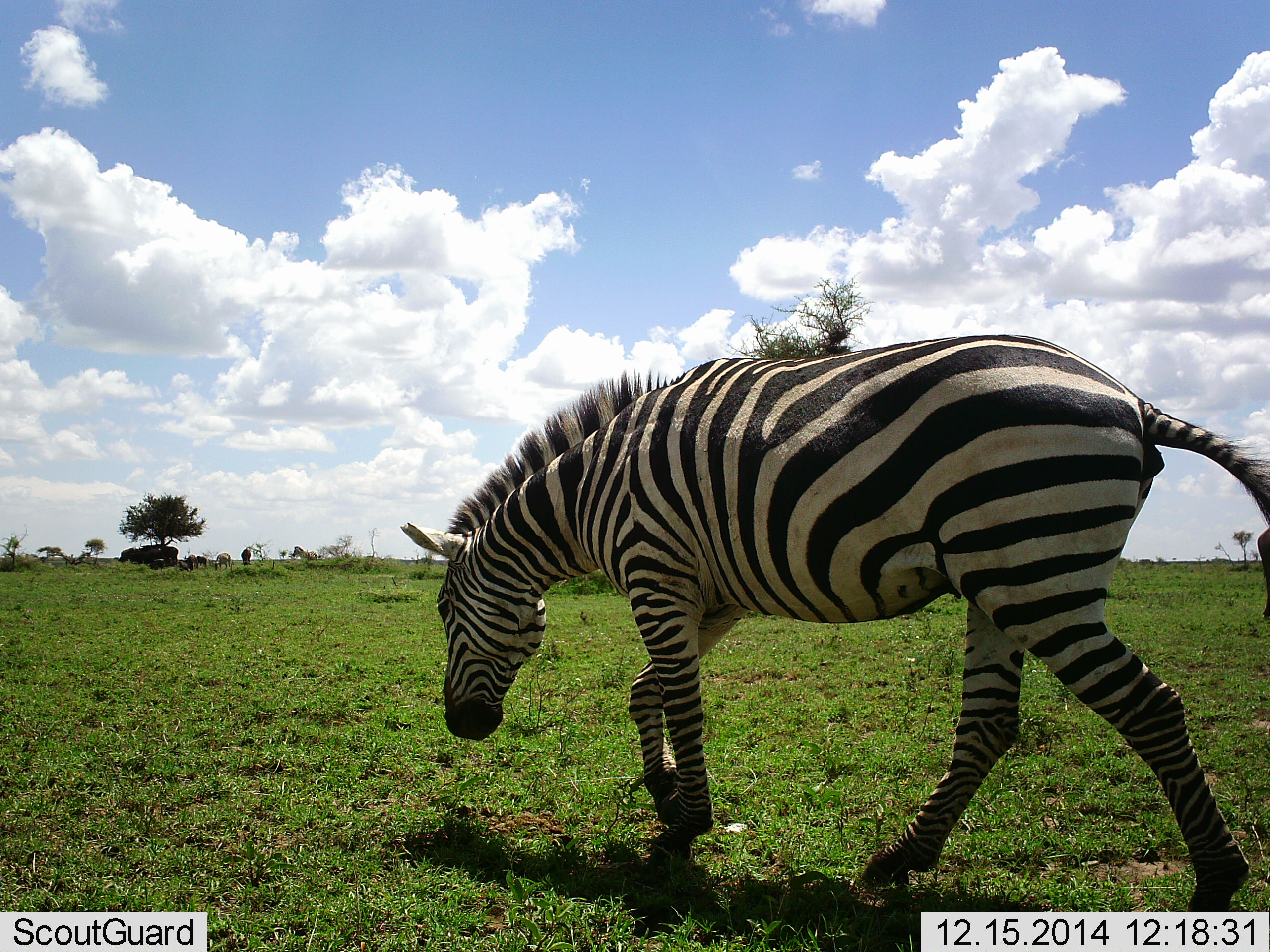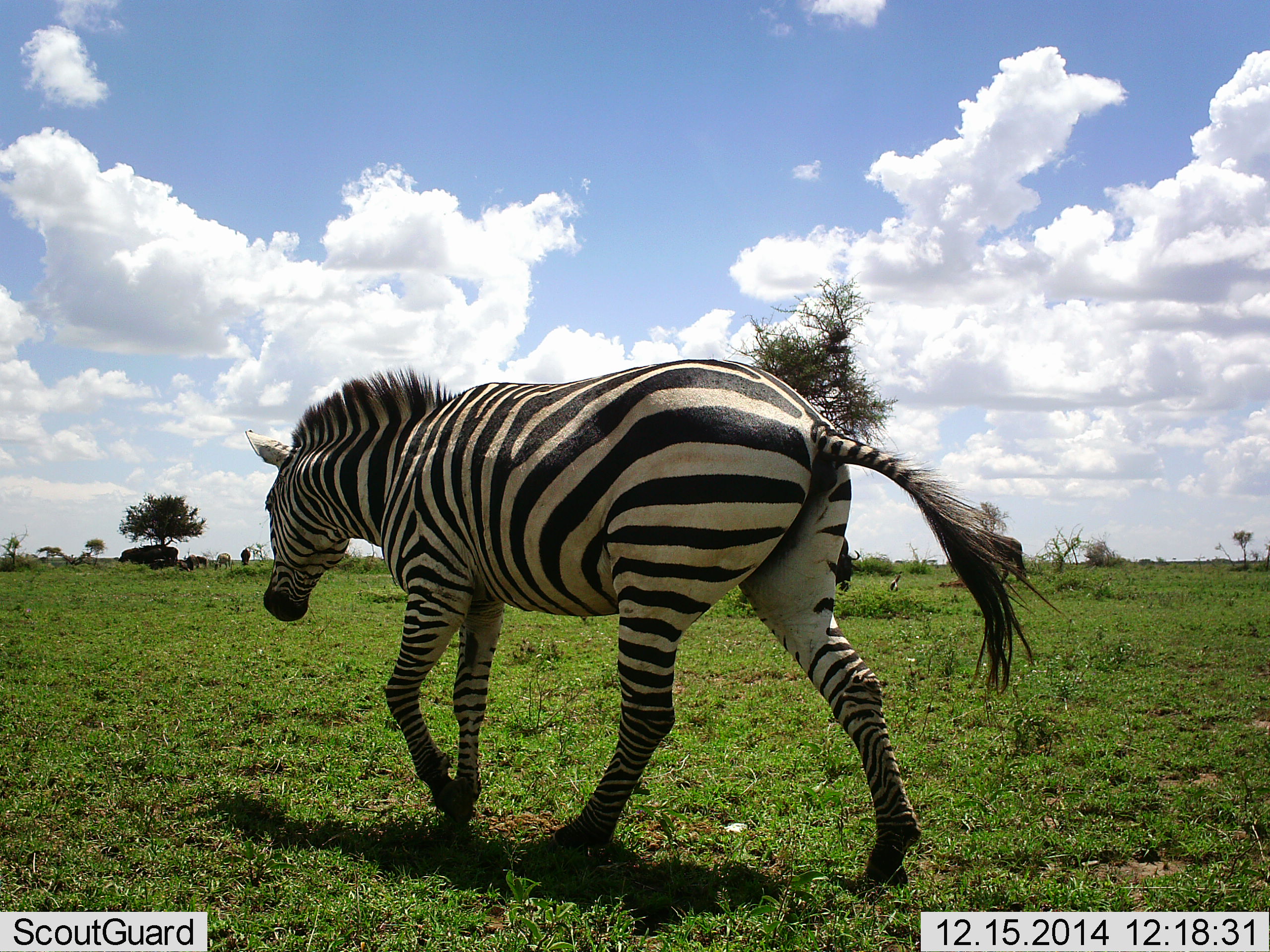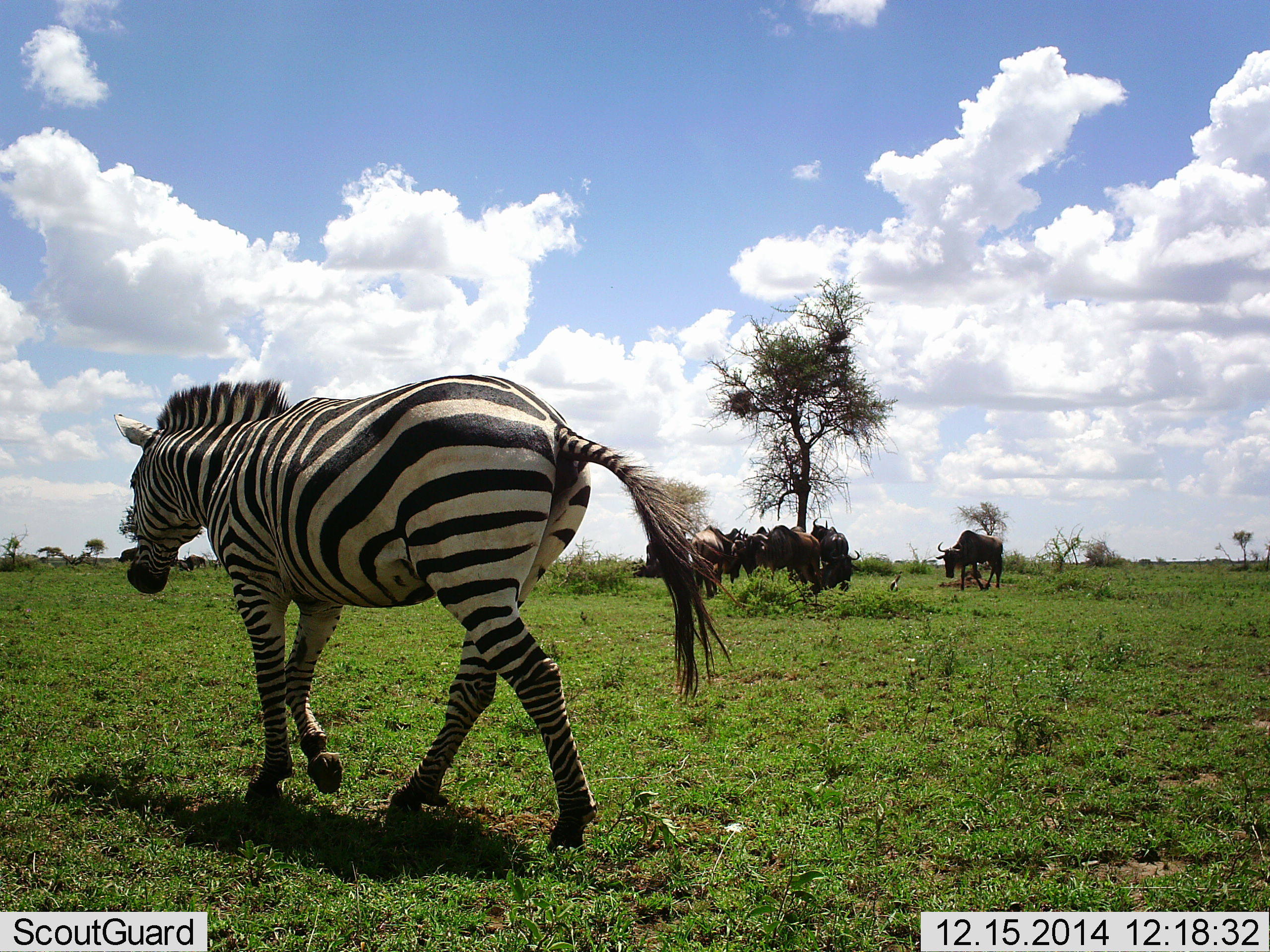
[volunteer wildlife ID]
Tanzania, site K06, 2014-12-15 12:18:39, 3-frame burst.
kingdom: Animalia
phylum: Chordata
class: Mammalia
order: Artiodactyla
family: Bovidae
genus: Connochaetes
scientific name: Connochaetes taurinus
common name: blue wildebeest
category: wildebeest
Wildebeest (blue wildebeest) (Connochaetes taurinus), count 11-50. Behavior (volunteer vote fractions): standing 90%, resting 10%, moving 10%, interacting 10%. Young present (vote fraction): 0%. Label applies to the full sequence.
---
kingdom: Animalia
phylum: Chordata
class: Mammalia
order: Perissodactyla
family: Equidae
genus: Equus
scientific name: Equus quagga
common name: plains zebra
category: zebra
Zebra (plains zebra) (Equus quagga), count 1. Behavior (volunteer vote fractions): standing 16%, resting 0%, moving 95%, interacting 0%. Young present (vote fraction): 0%. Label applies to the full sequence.